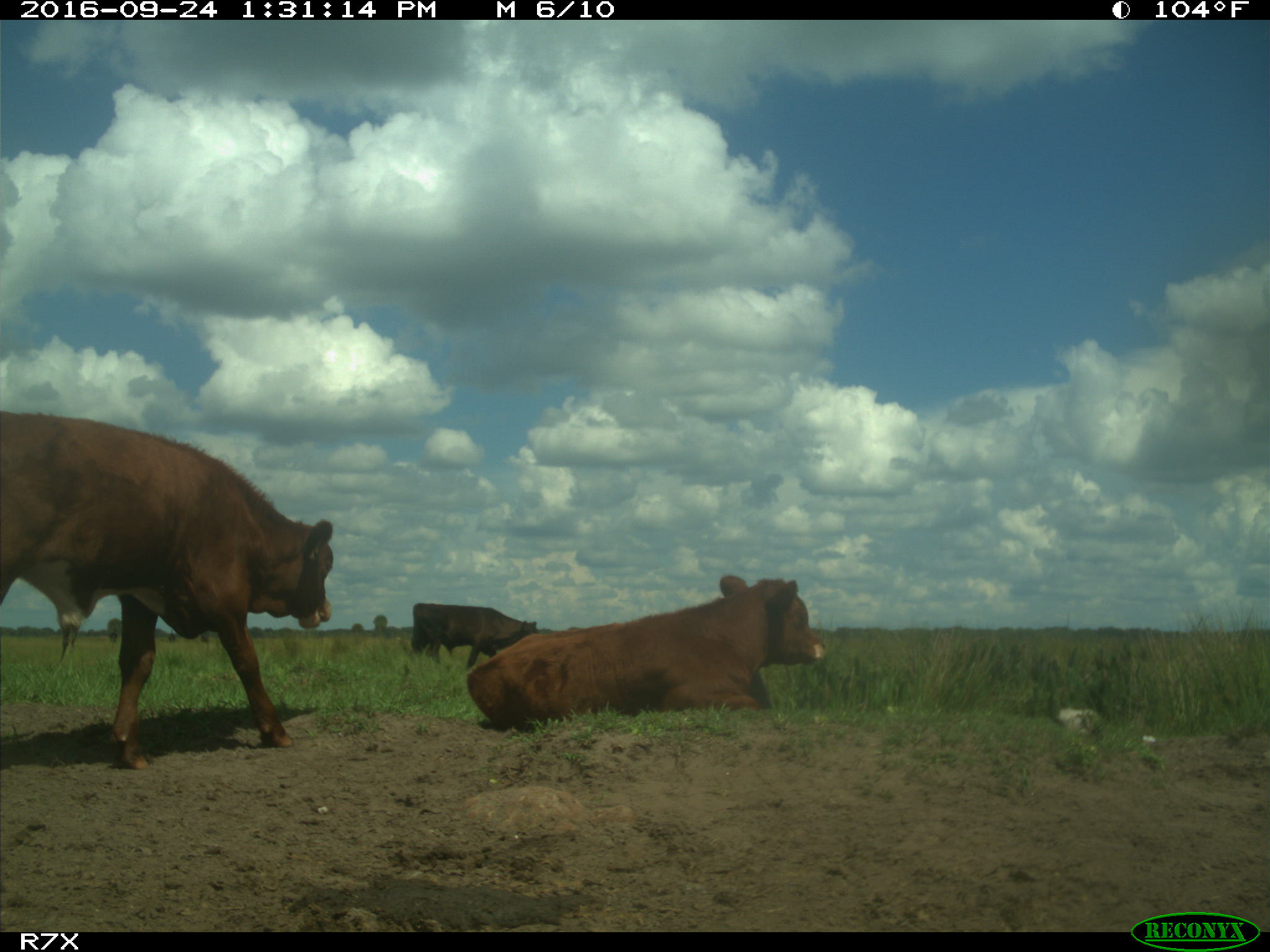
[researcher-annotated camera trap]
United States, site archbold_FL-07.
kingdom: Animalia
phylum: Chordata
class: Mammalia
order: Artiodactyla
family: Bovidae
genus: Bos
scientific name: Bos taurus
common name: domestic cow